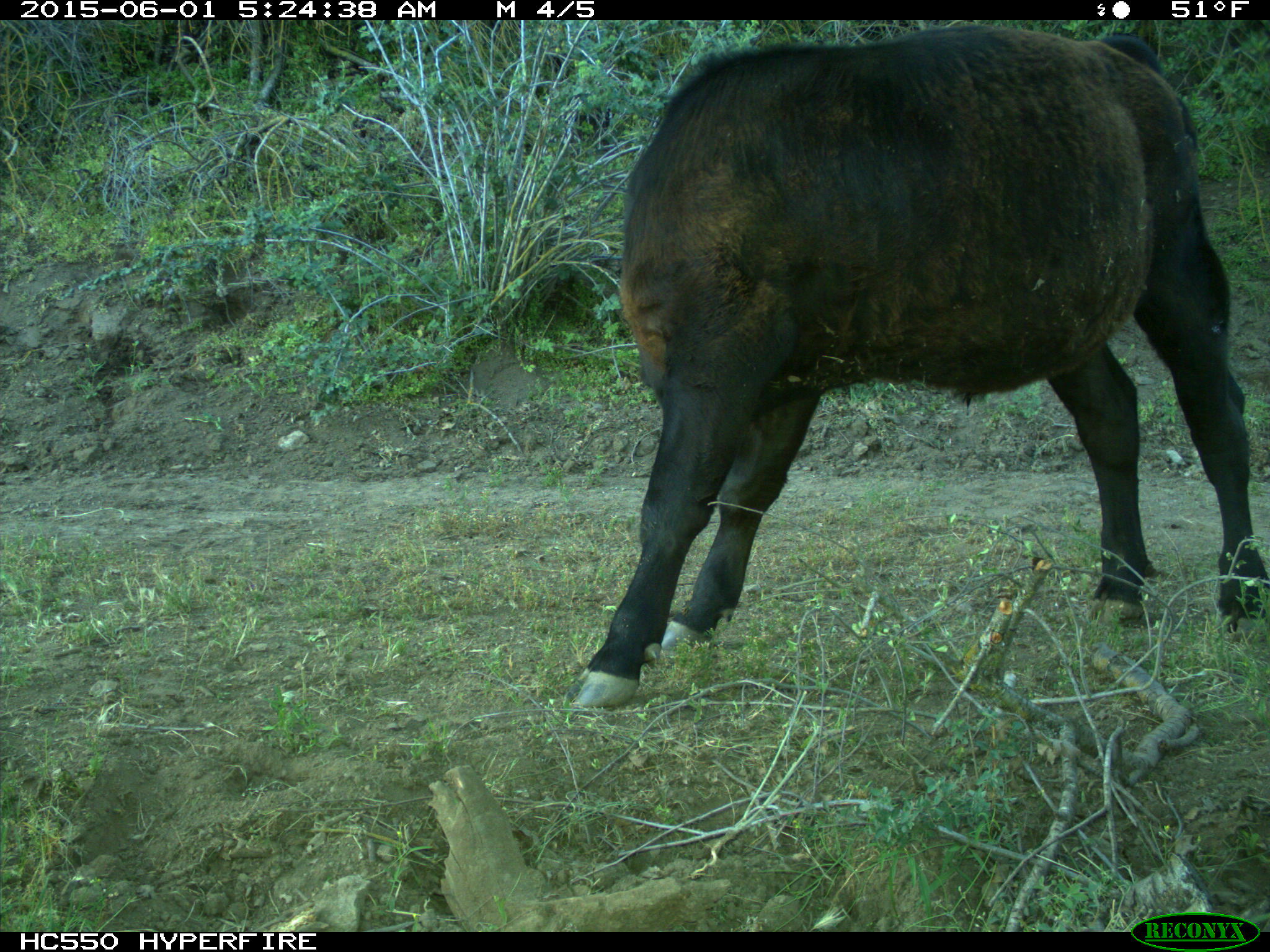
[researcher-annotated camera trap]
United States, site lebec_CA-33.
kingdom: Animalia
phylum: Chordata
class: Mammalia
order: Artiodactyla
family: Bovidae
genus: Bos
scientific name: Bos taurus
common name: domestic cow